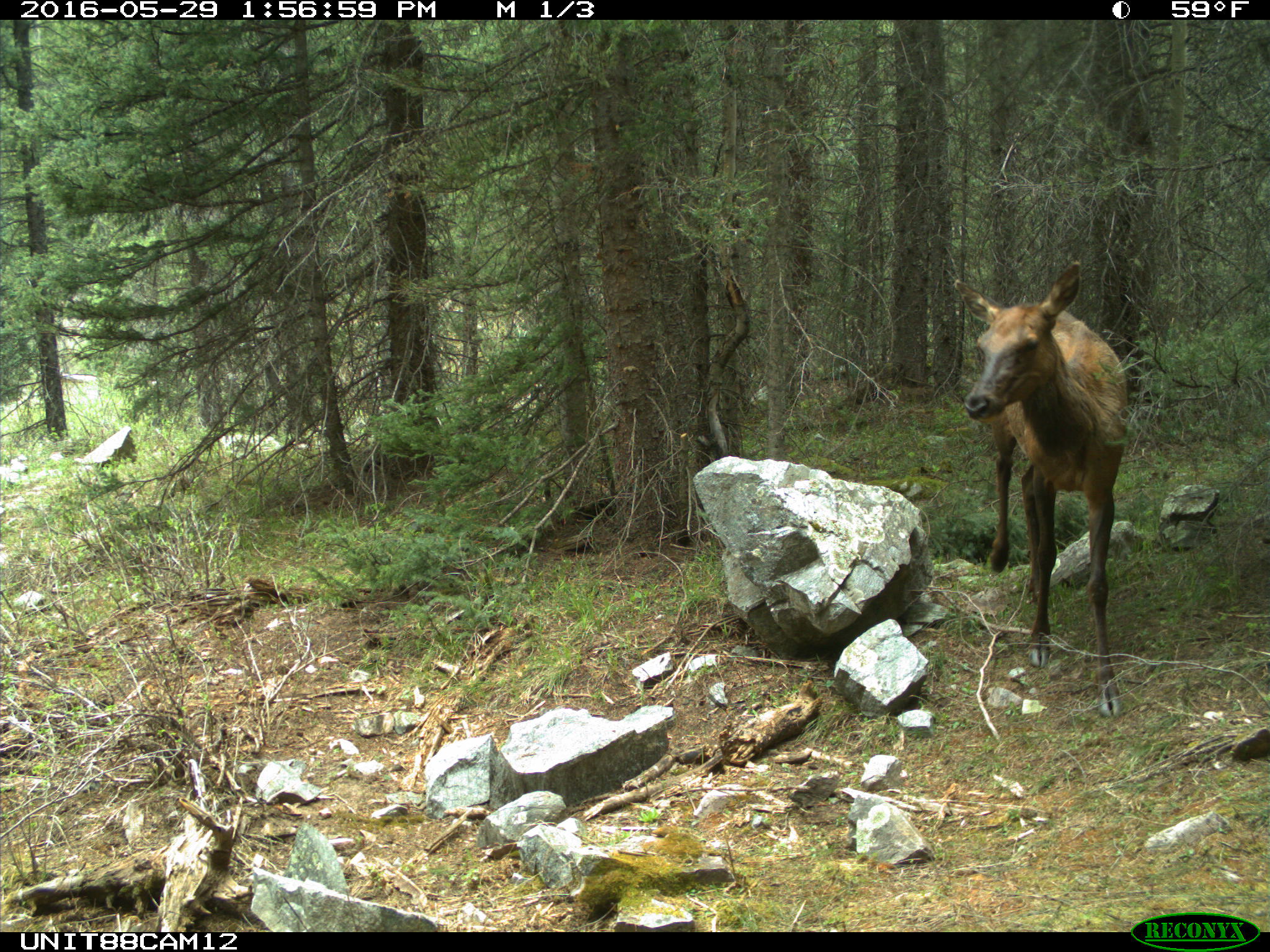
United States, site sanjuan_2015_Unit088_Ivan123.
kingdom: Animalia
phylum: Chordata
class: Mammalia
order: Artiodactyla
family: Cervidae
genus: Cervus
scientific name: Cervus elaphus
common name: red deer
Cervus elaphus (red deer).